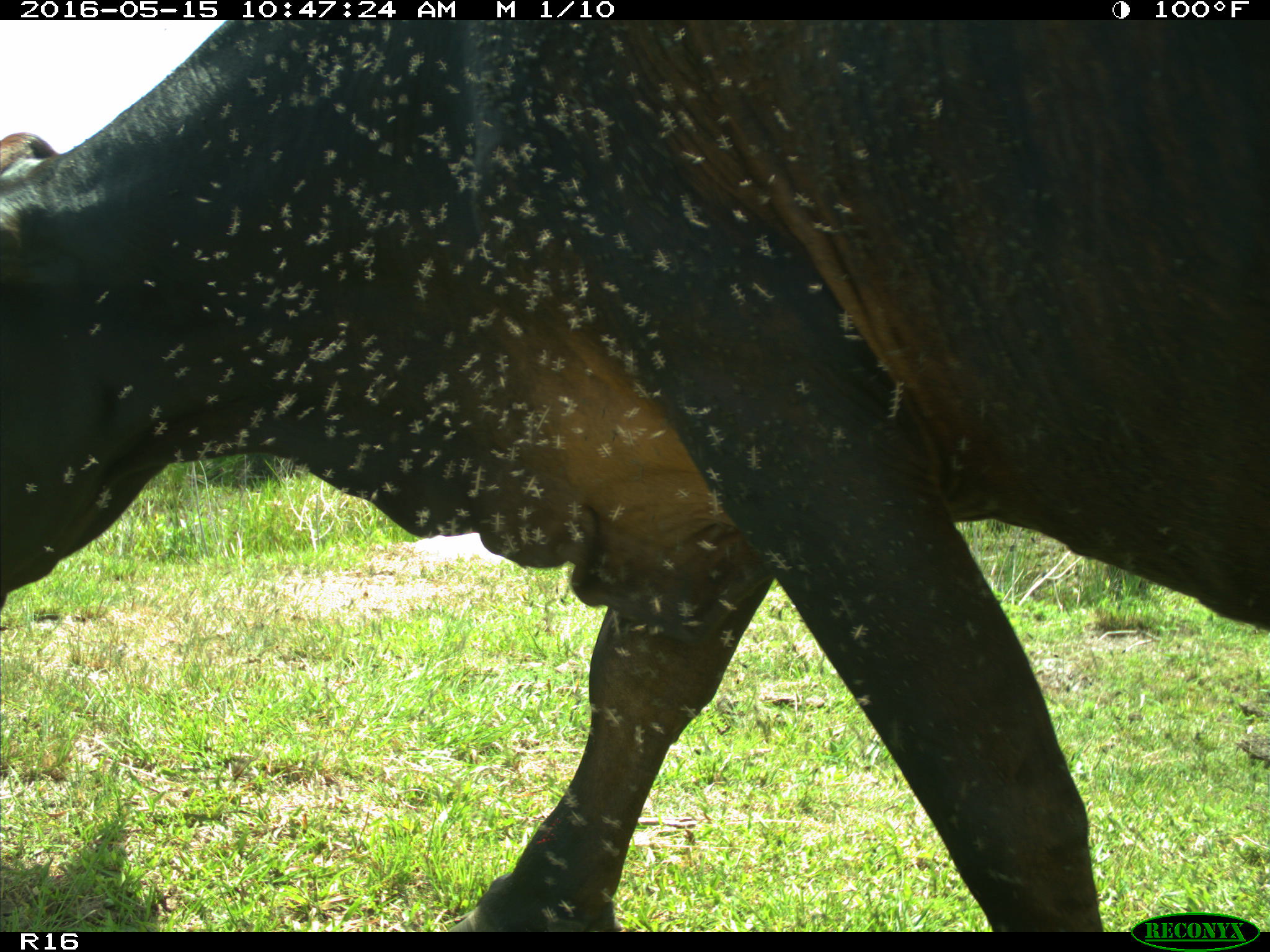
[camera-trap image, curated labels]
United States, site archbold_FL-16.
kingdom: Animalia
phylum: Chordata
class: Mammalia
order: Artiodactyla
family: Bovidae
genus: Bos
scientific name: Bos taurus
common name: domestic cow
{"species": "Bos taurus (domestic cow)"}